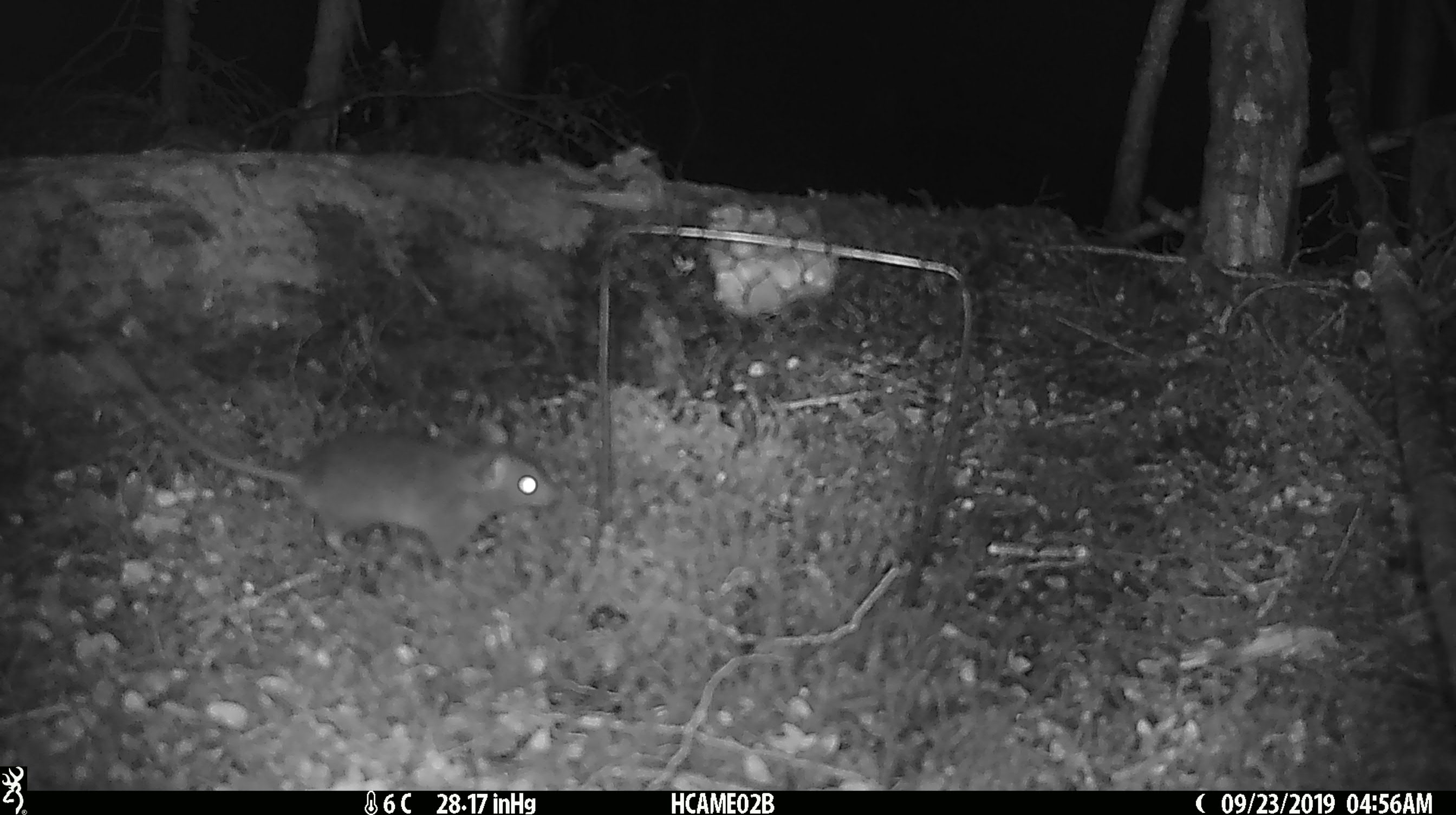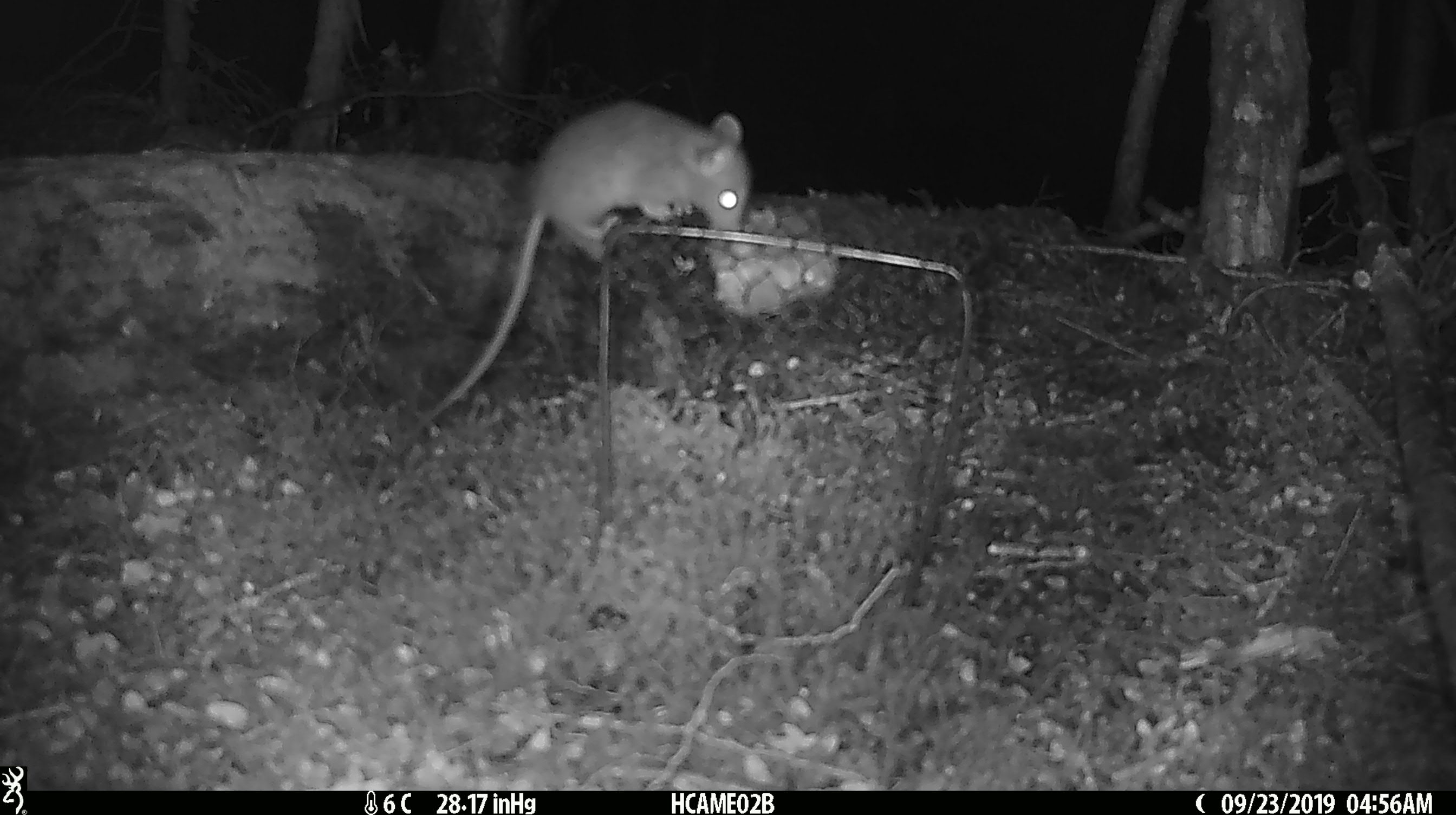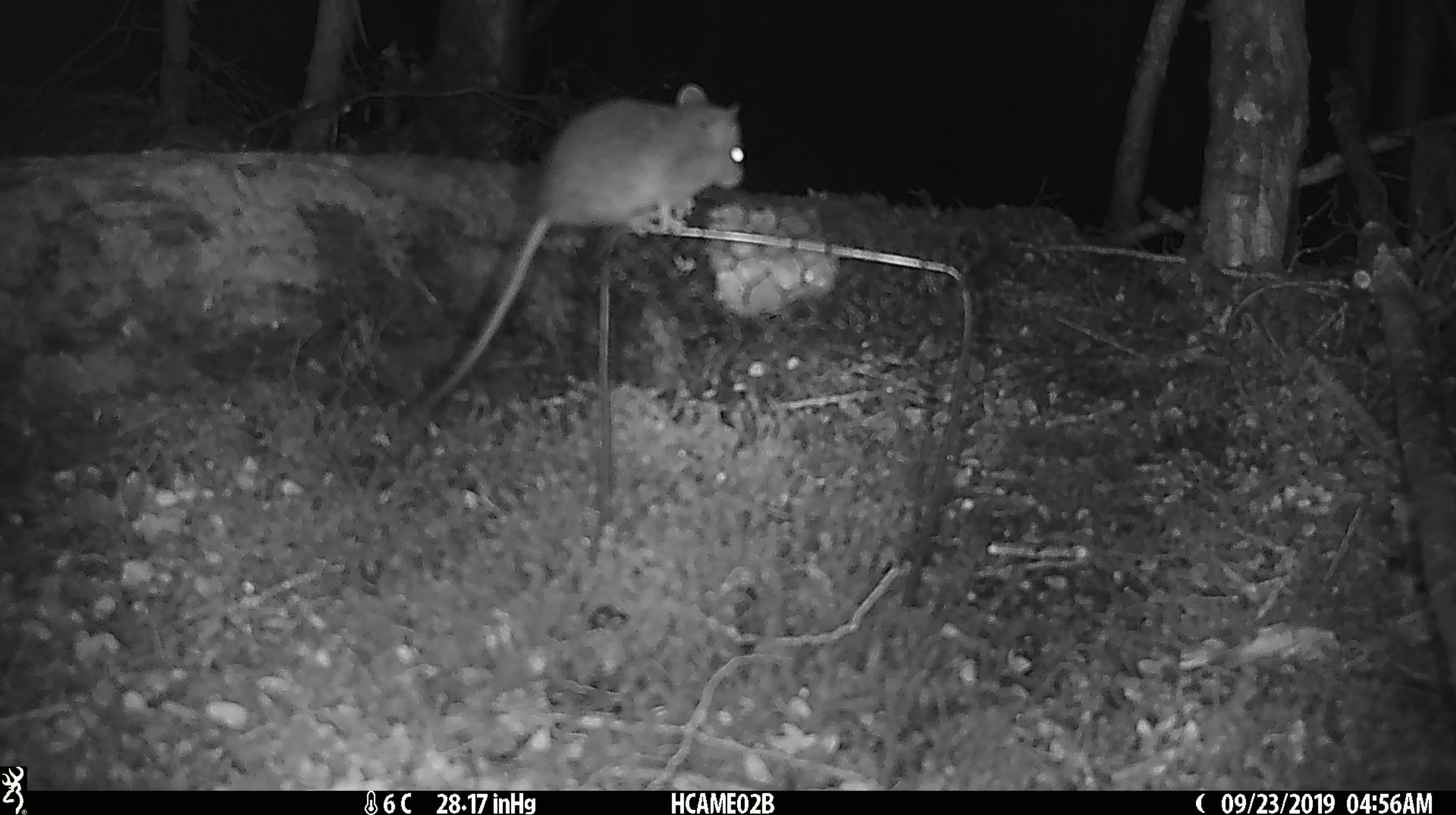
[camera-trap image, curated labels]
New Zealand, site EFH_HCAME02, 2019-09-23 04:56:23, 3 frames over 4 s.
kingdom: Animalia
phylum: Chordata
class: Mammalia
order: Rodentia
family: Muridae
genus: Mus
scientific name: Mus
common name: mouse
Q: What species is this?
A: Mouse (Mus).